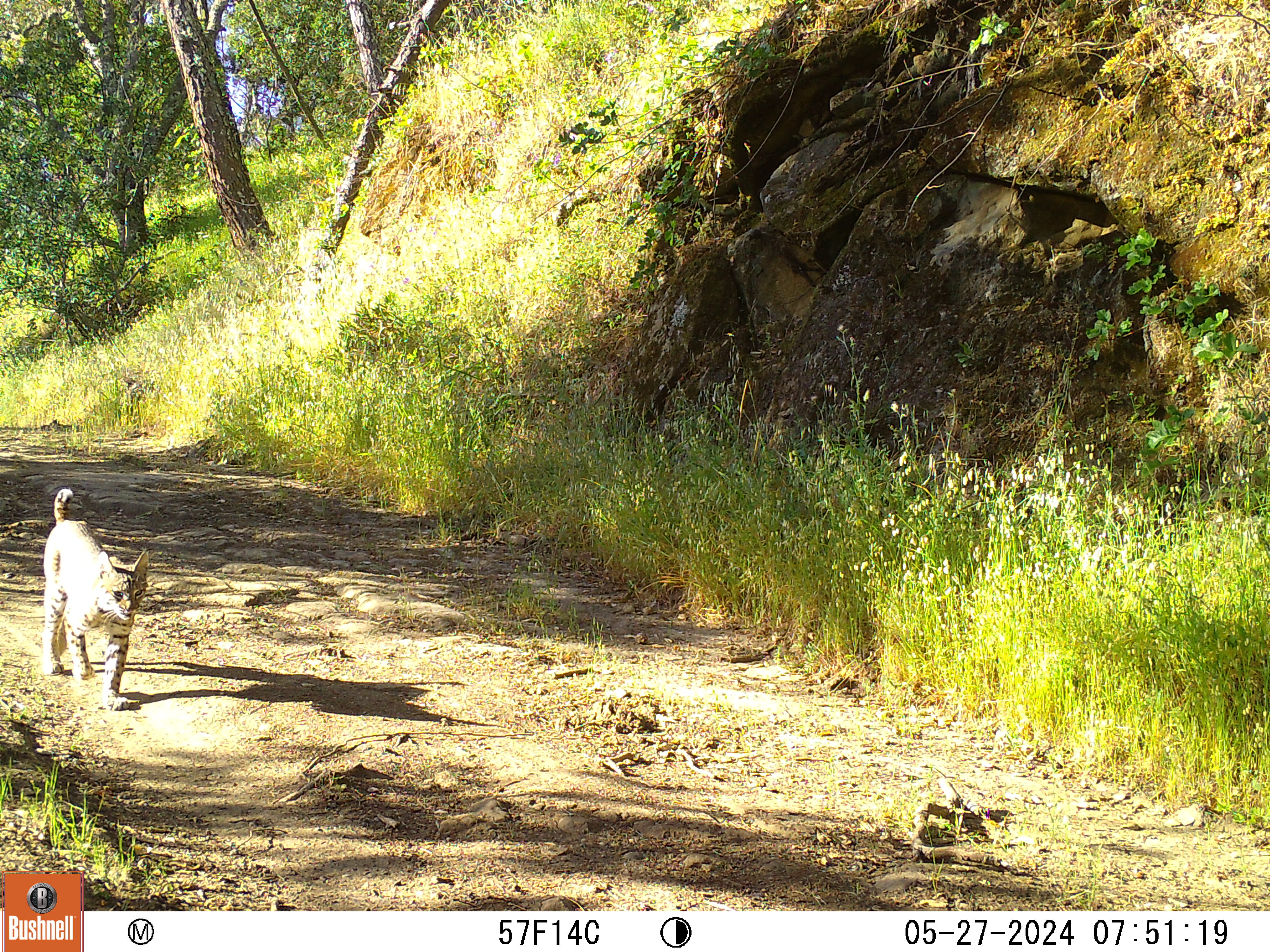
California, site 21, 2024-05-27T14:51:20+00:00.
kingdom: Animalia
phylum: Chordata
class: Mammalia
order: Carnivora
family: Felidae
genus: Lynx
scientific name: Lynx rufus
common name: bobcat